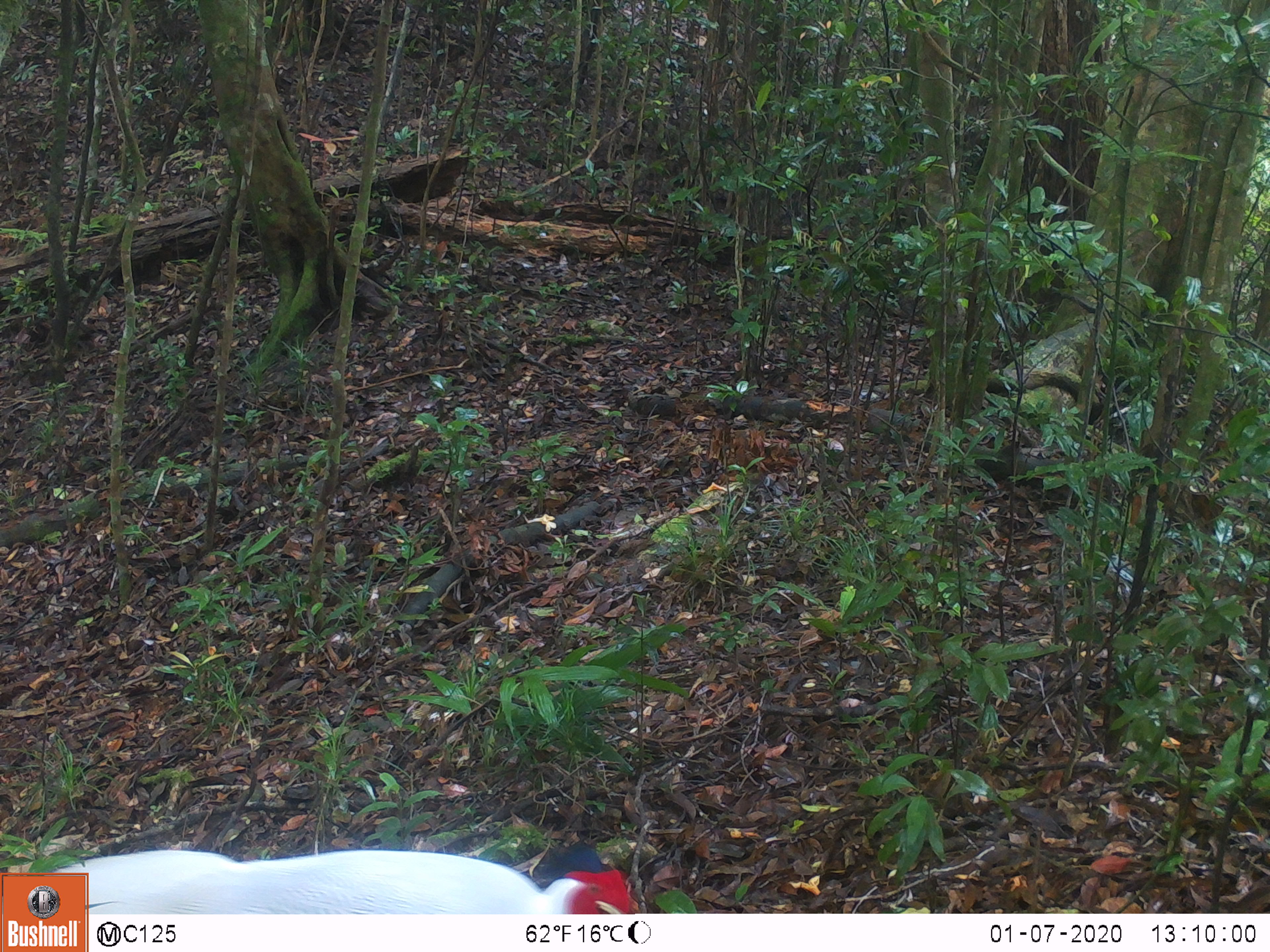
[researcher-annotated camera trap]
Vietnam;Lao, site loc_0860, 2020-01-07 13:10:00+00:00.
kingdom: Animalia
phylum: Chordata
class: Aves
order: Galliformes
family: Phasianidae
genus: Lophura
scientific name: Lophura nycthemera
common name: silver pheasant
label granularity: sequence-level